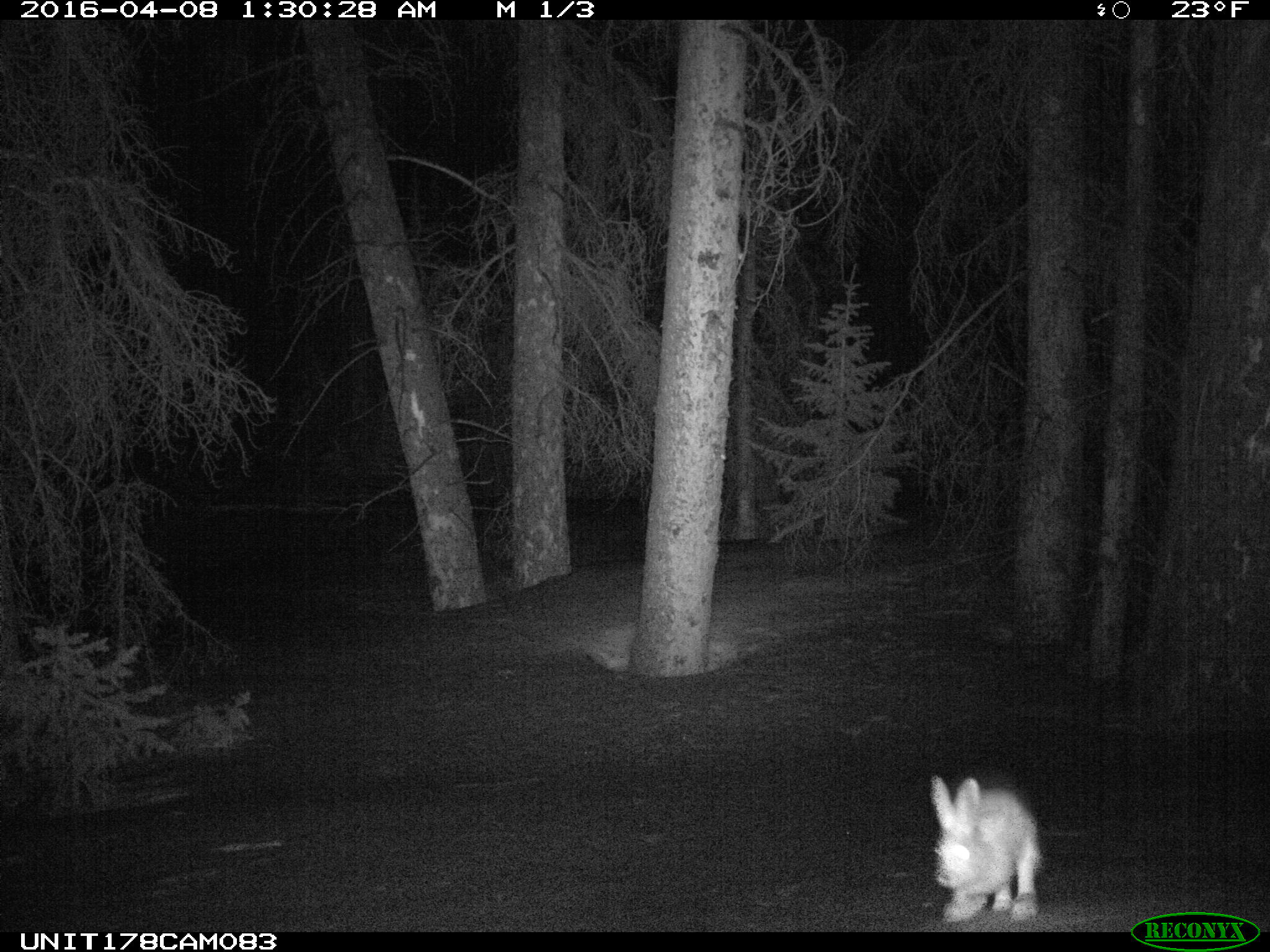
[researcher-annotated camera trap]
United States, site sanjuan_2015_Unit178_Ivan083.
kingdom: Animalia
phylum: Chordata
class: Mammalia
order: Lagomorpha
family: Leporidae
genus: Lepus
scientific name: Lepus americanus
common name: snowshoe hare